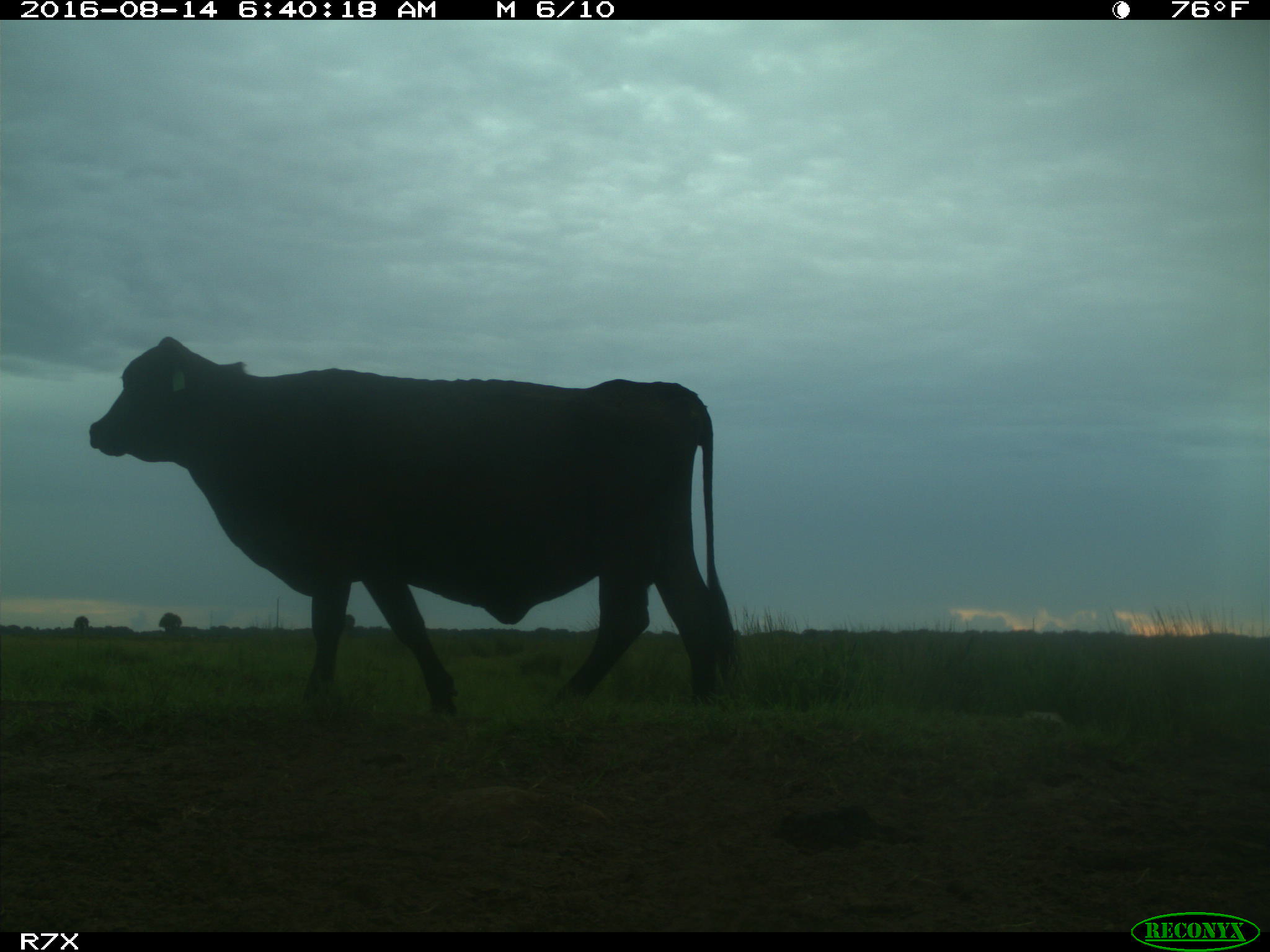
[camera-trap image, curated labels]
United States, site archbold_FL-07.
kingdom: Animalia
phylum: Chordata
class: Mammalia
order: Artiodactyla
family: Bovidae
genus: Bos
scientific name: Bos taurus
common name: domestic cow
Bos taurus (domestic cow).